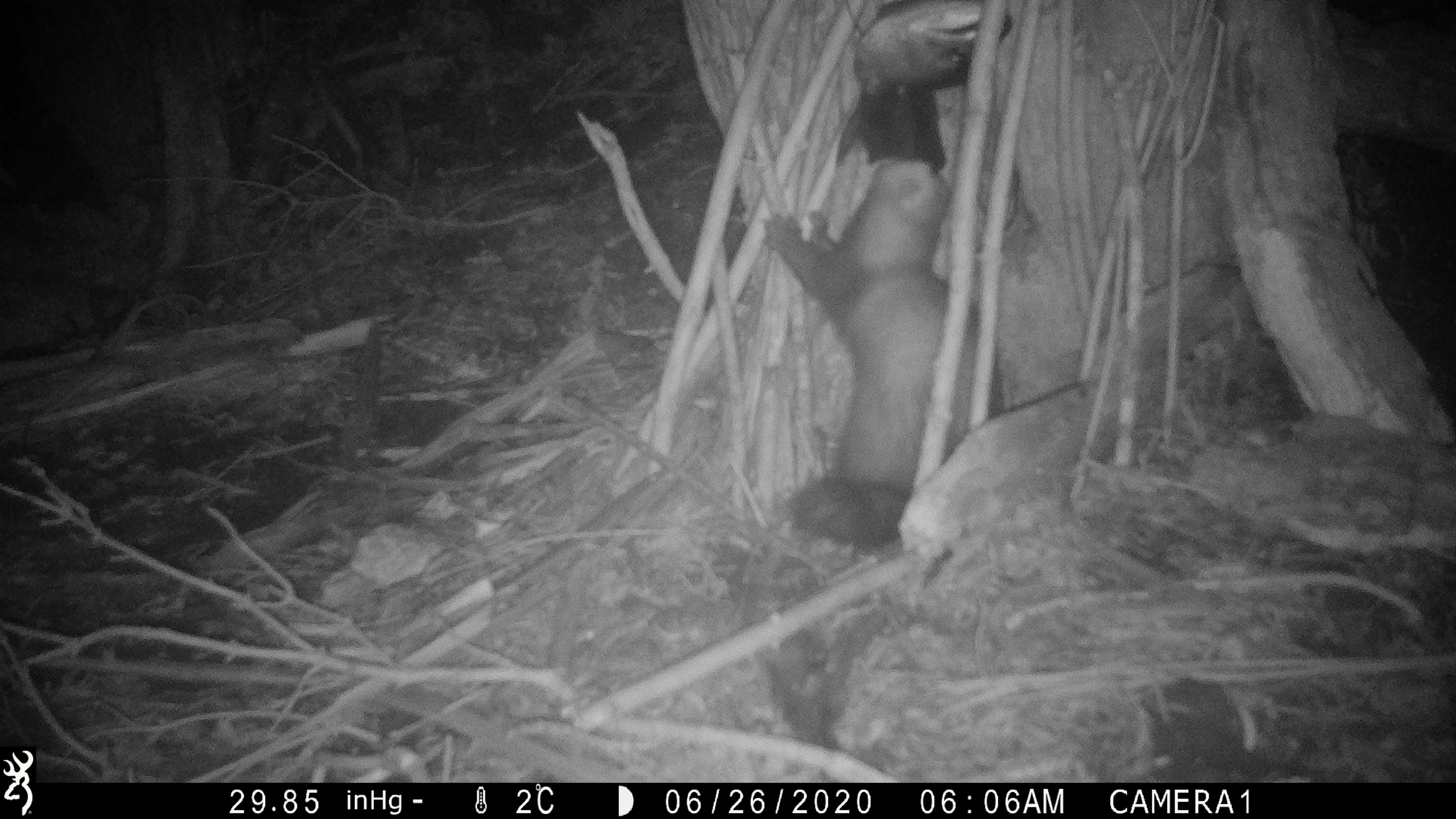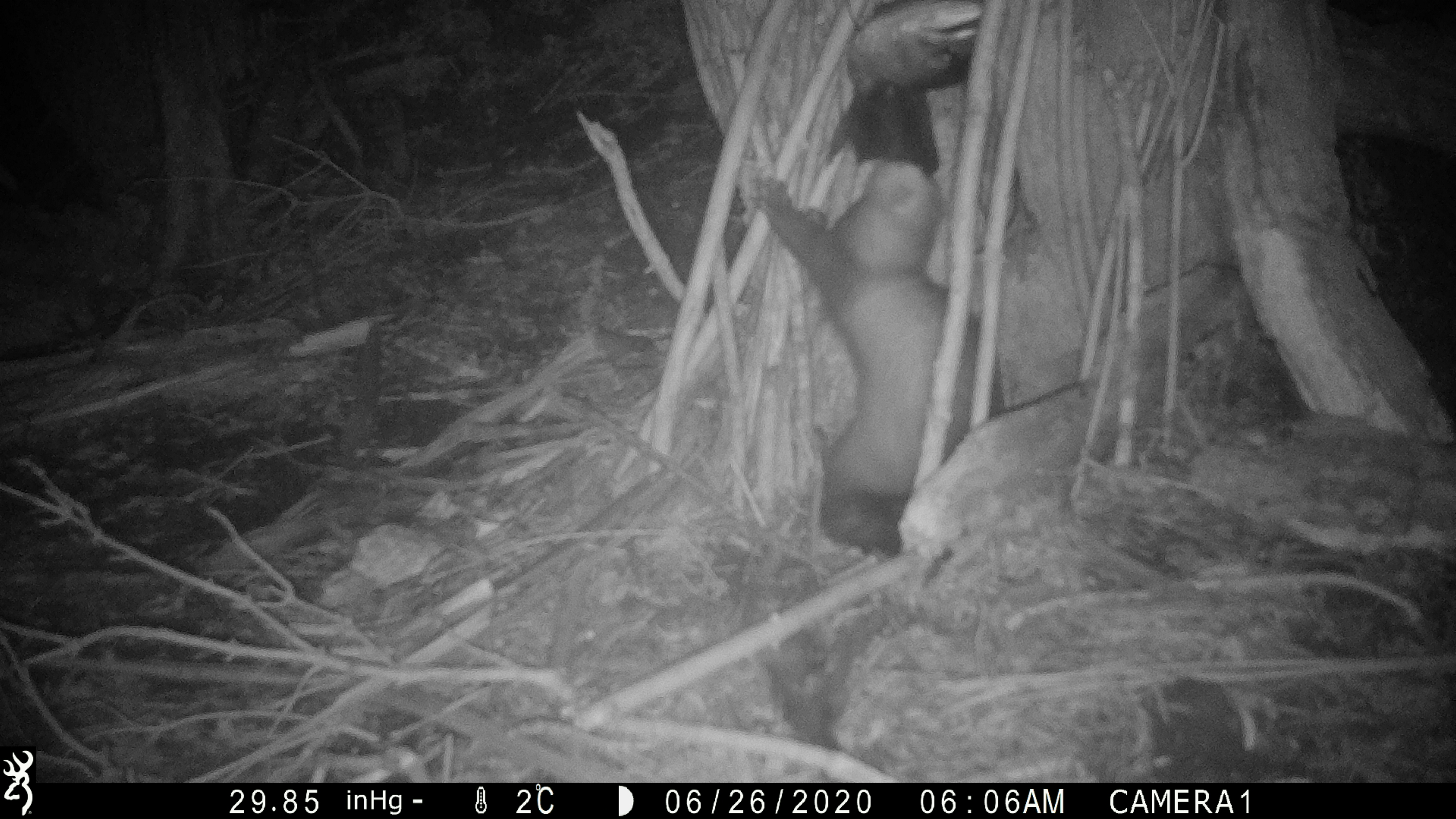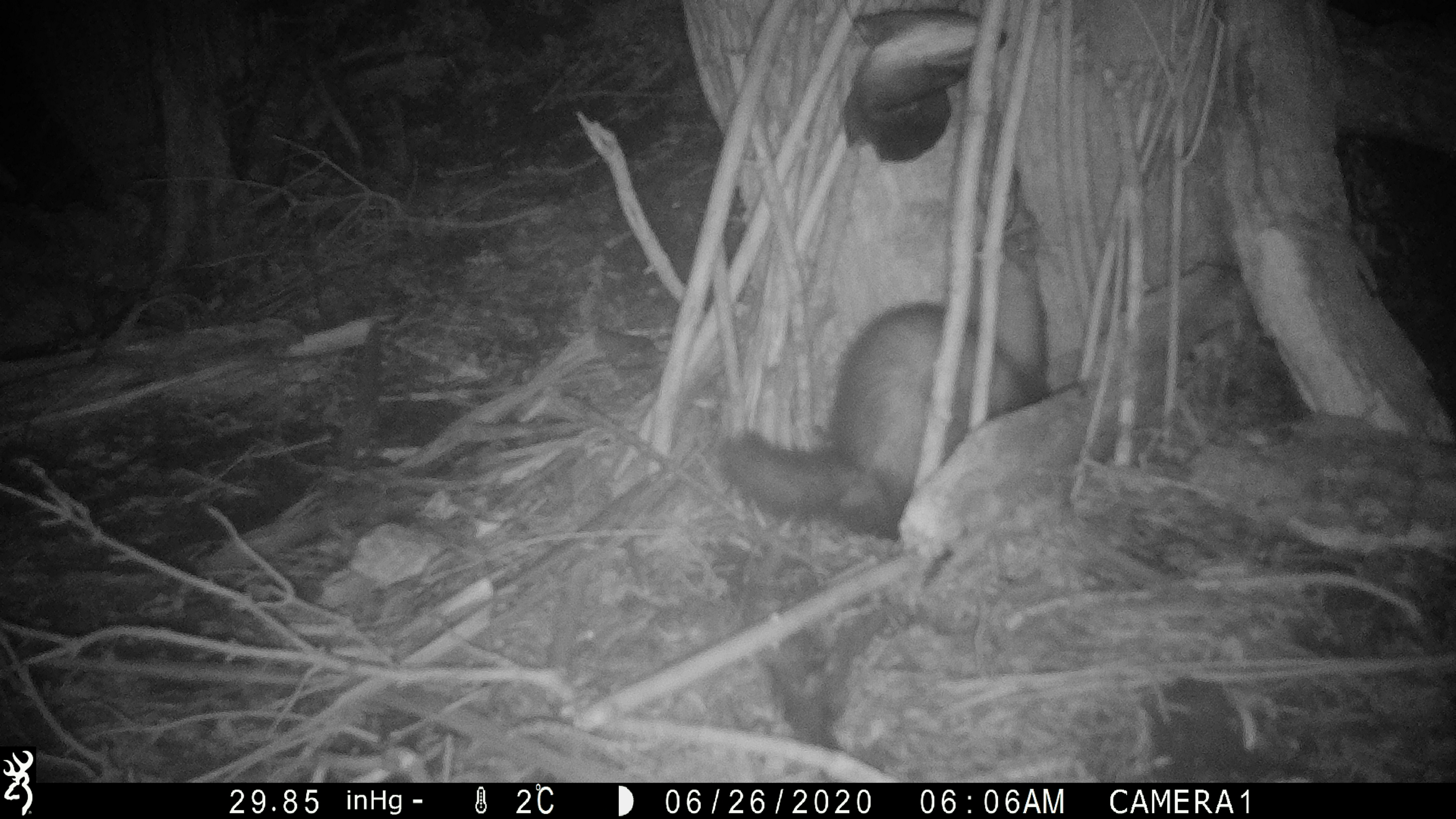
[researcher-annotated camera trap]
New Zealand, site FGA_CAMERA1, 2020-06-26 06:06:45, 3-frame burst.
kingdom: Animalia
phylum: Chordata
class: Mammalia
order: Carnivora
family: Mustelidae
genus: Mustela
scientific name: Mustela furo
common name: ferret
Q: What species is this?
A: Ferret (Mustela furo).